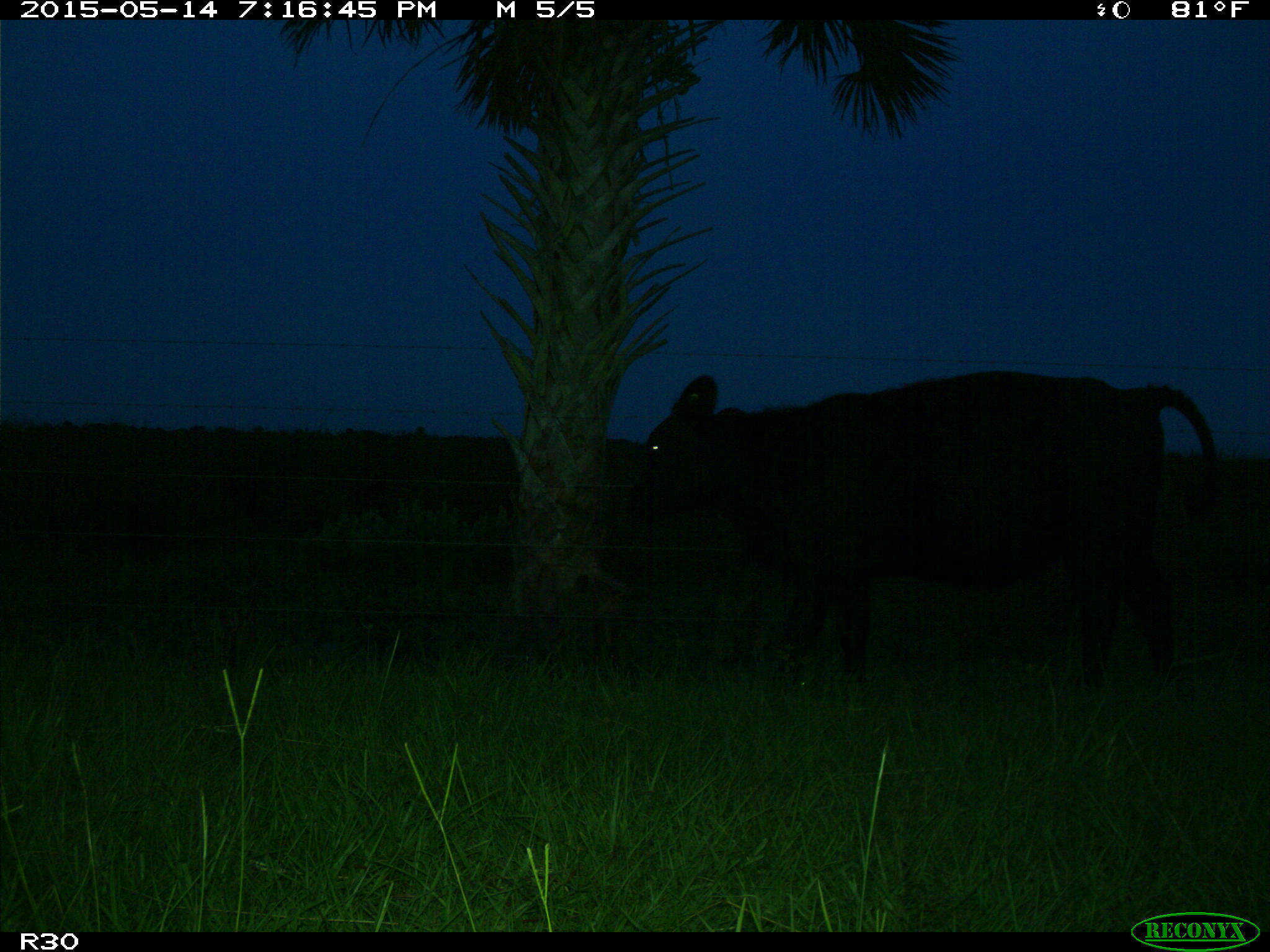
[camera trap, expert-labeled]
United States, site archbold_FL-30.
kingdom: Animalia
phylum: Chordata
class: Mammalia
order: Artiodactyla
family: Bovidae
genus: Bos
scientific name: Bos taurus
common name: domestic cow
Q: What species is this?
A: Bos taurus (domestic cow).